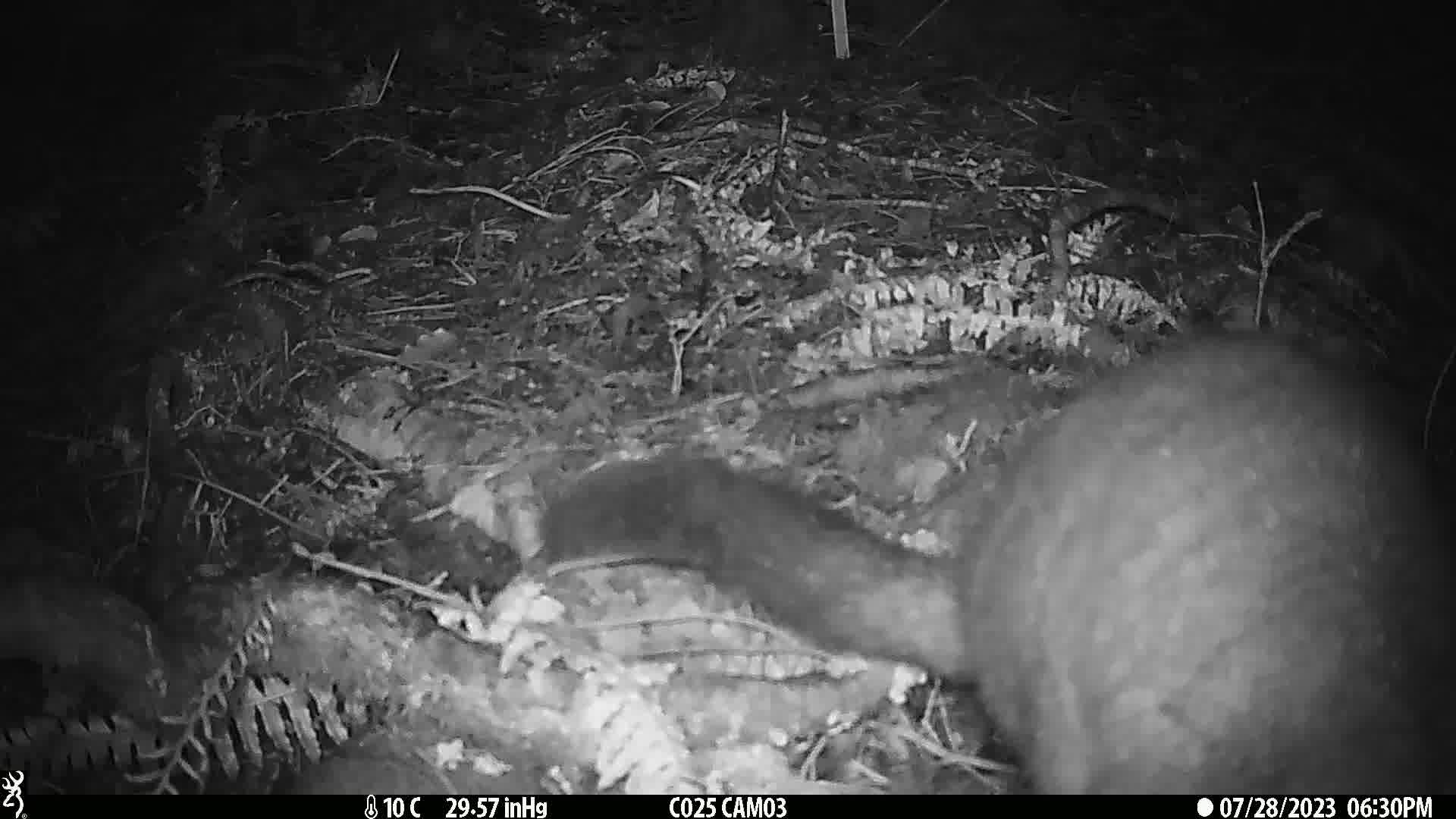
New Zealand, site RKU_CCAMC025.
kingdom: Animalia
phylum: Chordata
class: Mammalia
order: Diprotodontia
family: Phalangeridae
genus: Trichosurus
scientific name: Trichosurus vulpecula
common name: common brushtail possum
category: possum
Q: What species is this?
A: Possum (common brushtail possum) (Trichosurus vulpecula).